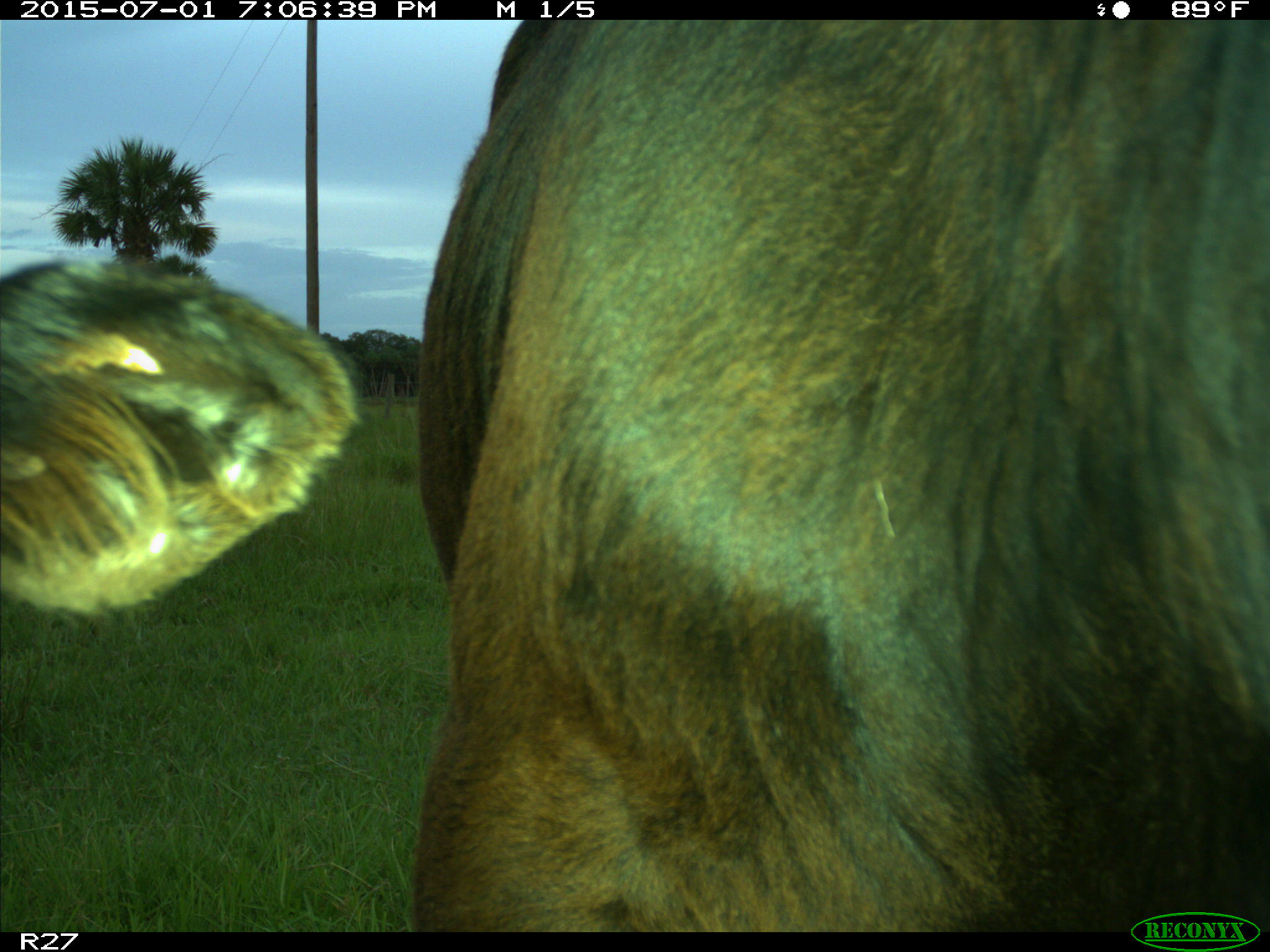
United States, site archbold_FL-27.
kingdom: Animalia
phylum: Chordata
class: Mammalia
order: Artiodactyla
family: Bovidae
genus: Bos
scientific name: Bos taurus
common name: domestic cow